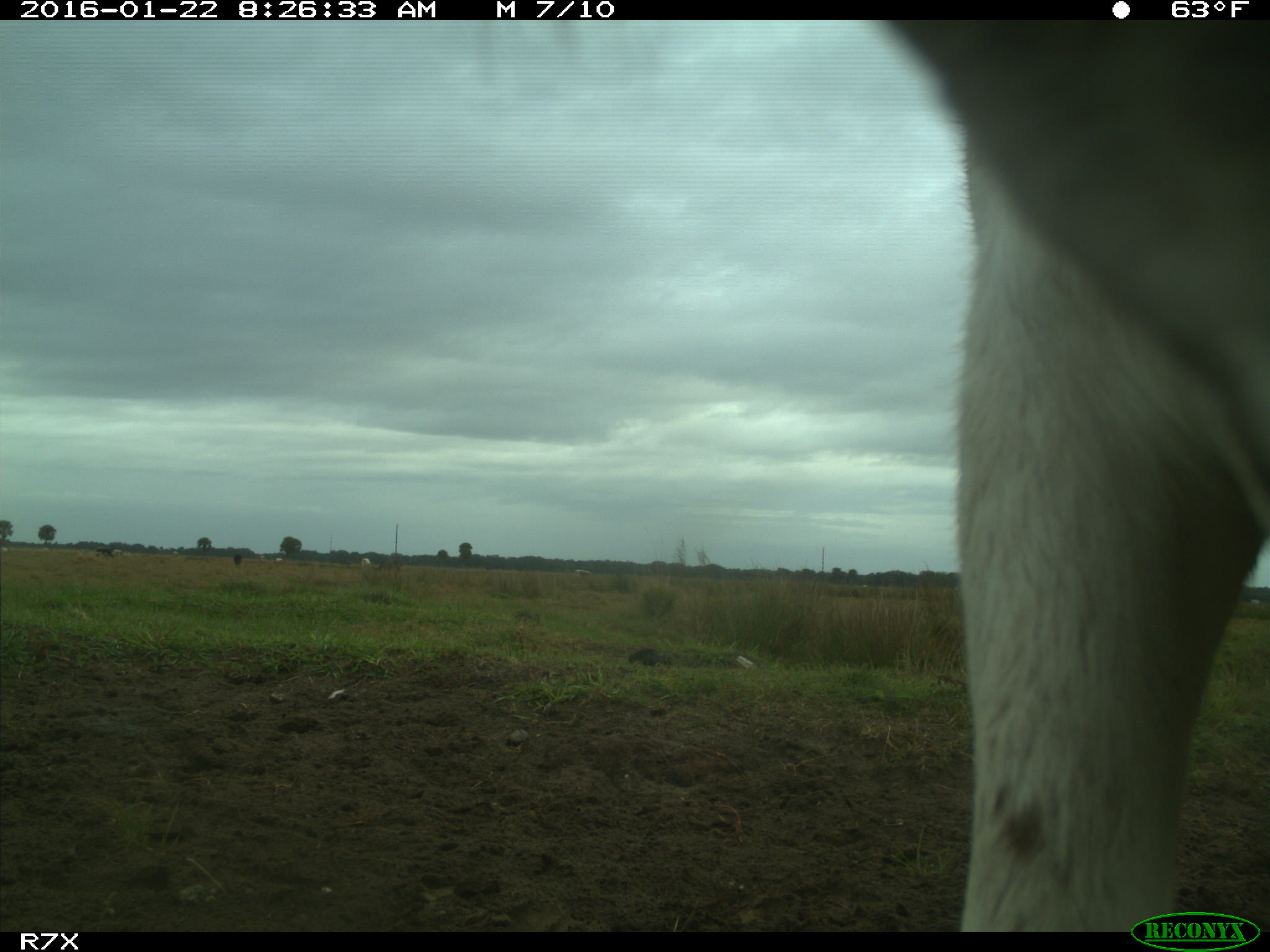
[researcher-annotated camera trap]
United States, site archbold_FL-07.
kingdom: Animalia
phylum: Chordata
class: Mammalia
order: Artiodactyla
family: Bovidae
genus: Bos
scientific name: Bos taurus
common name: domestic cow